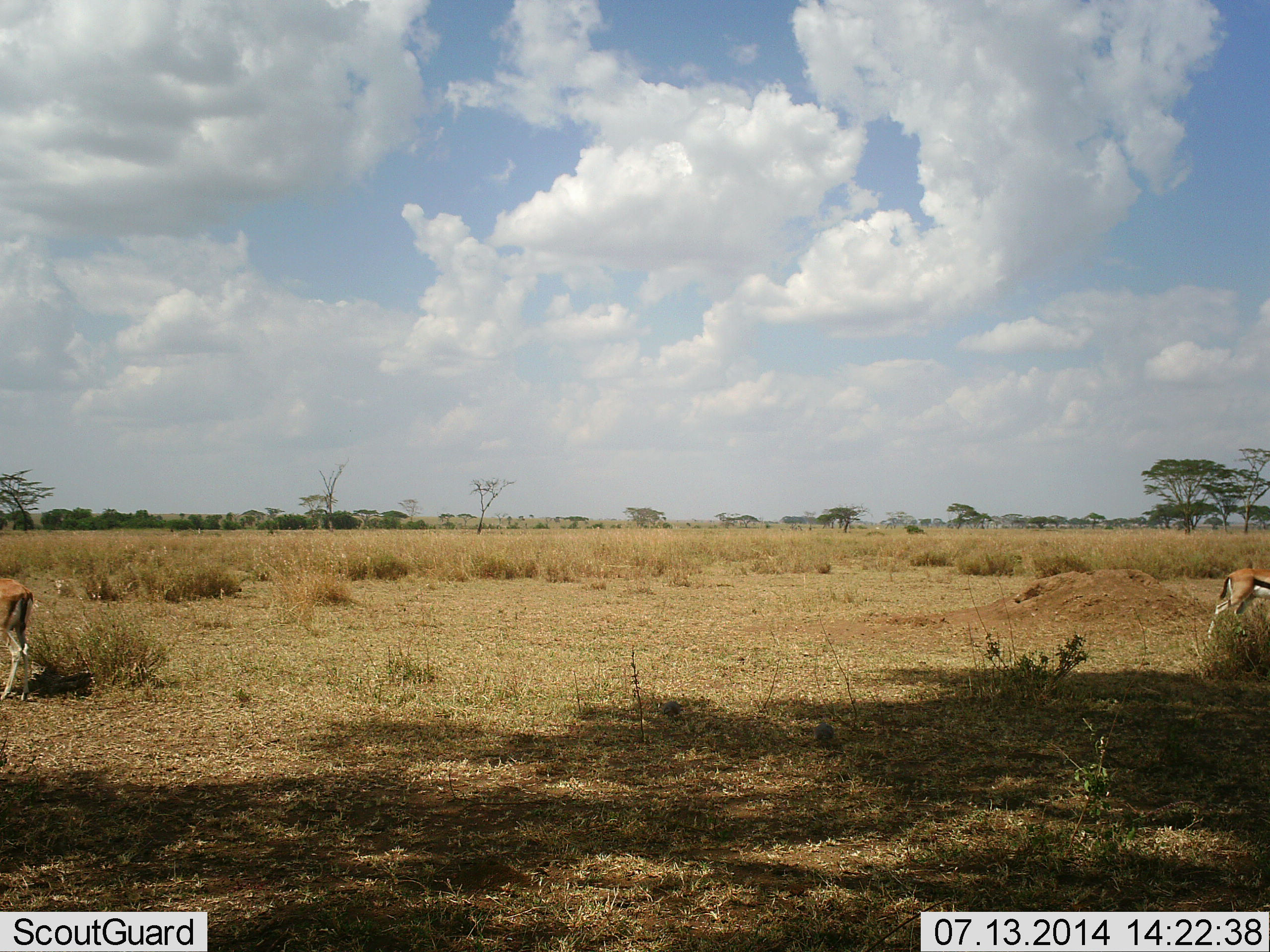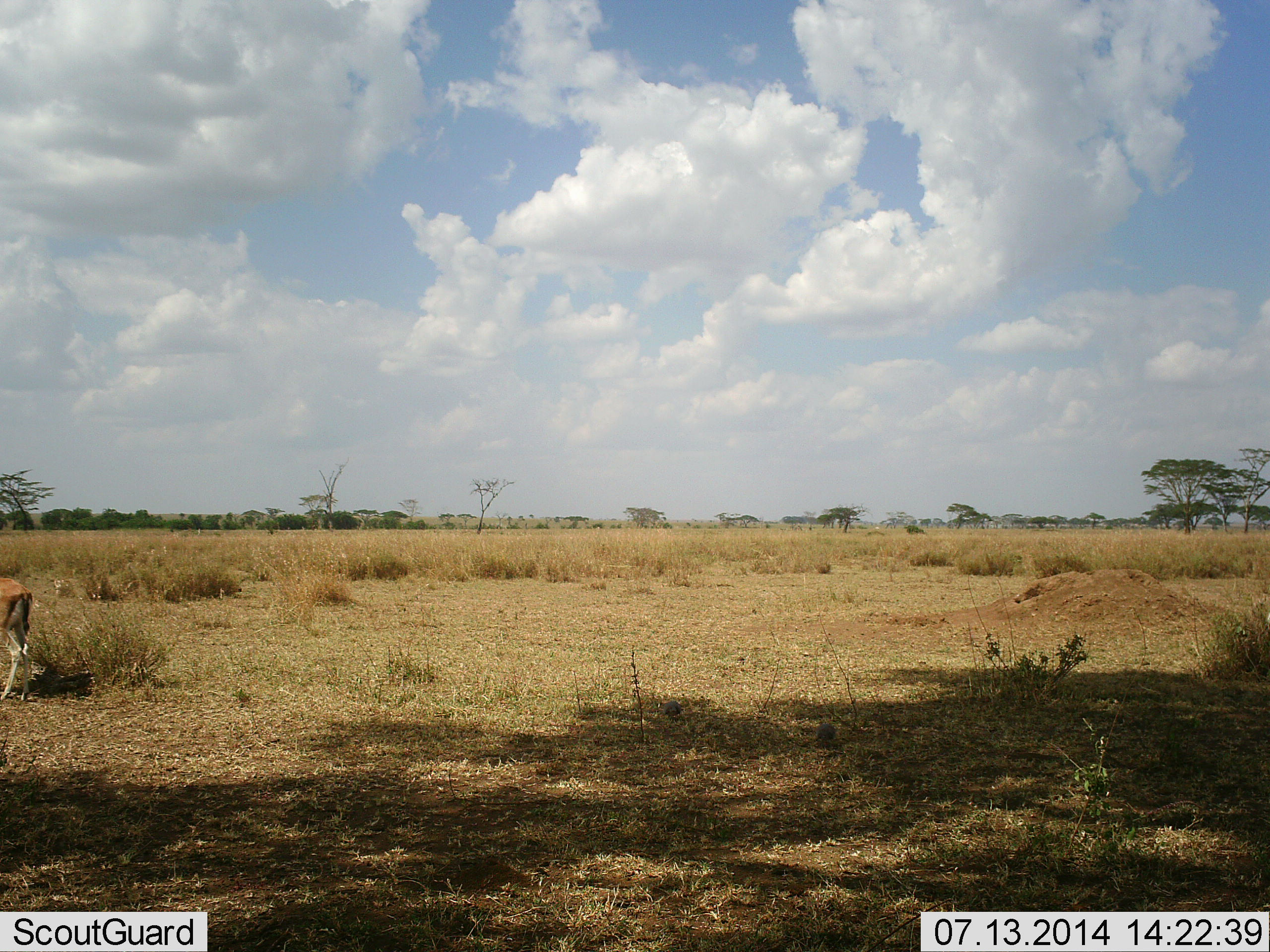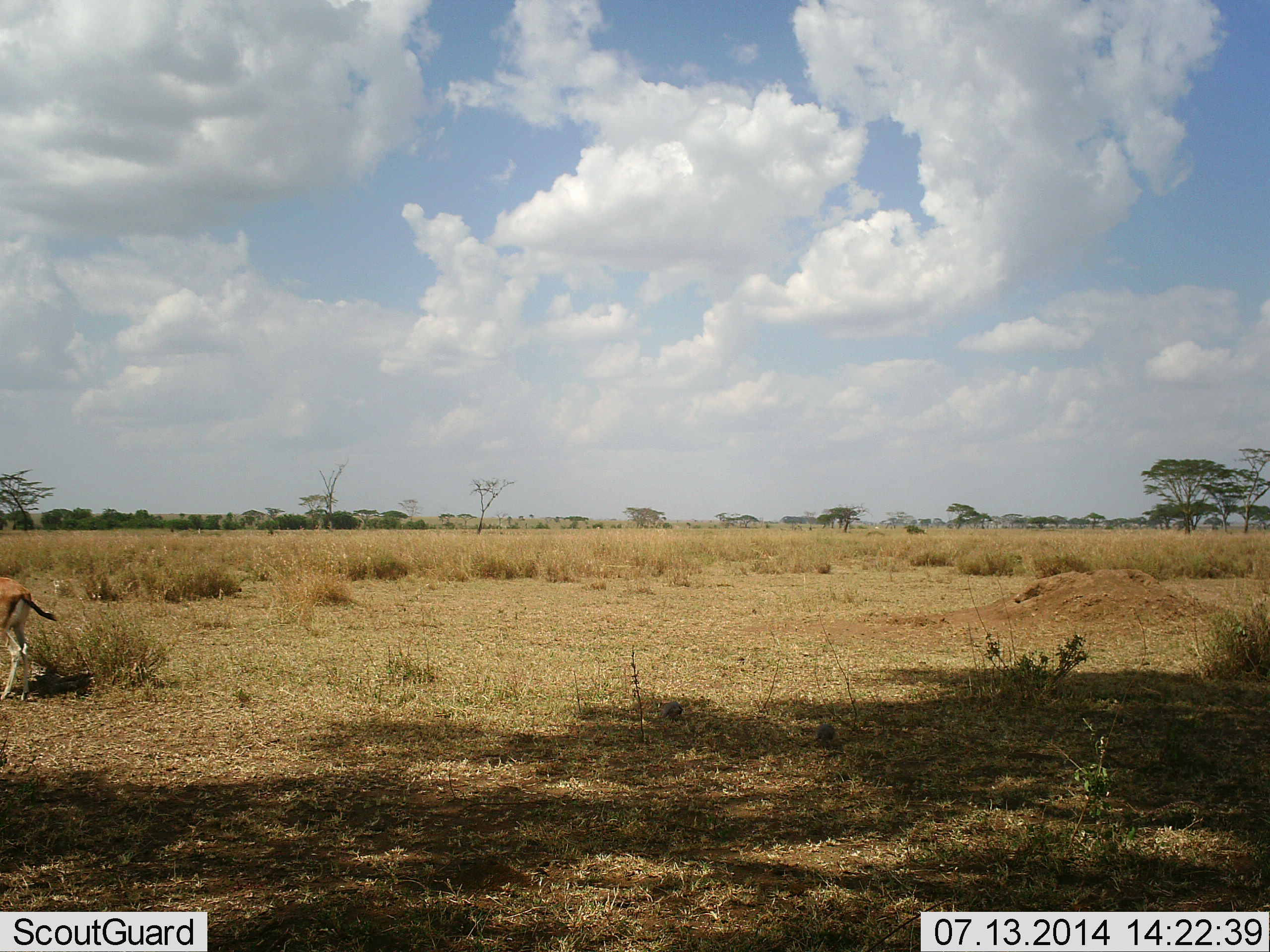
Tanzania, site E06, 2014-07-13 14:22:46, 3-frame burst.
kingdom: Animalia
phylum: Chordata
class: Mammalia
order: Artiodactyla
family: Bovidae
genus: Eudorcas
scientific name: Eudorcas thomsonii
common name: thomson's gazelle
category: gazellethomsons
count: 2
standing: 100%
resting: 0%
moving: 70%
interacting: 0%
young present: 0%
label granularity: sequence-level